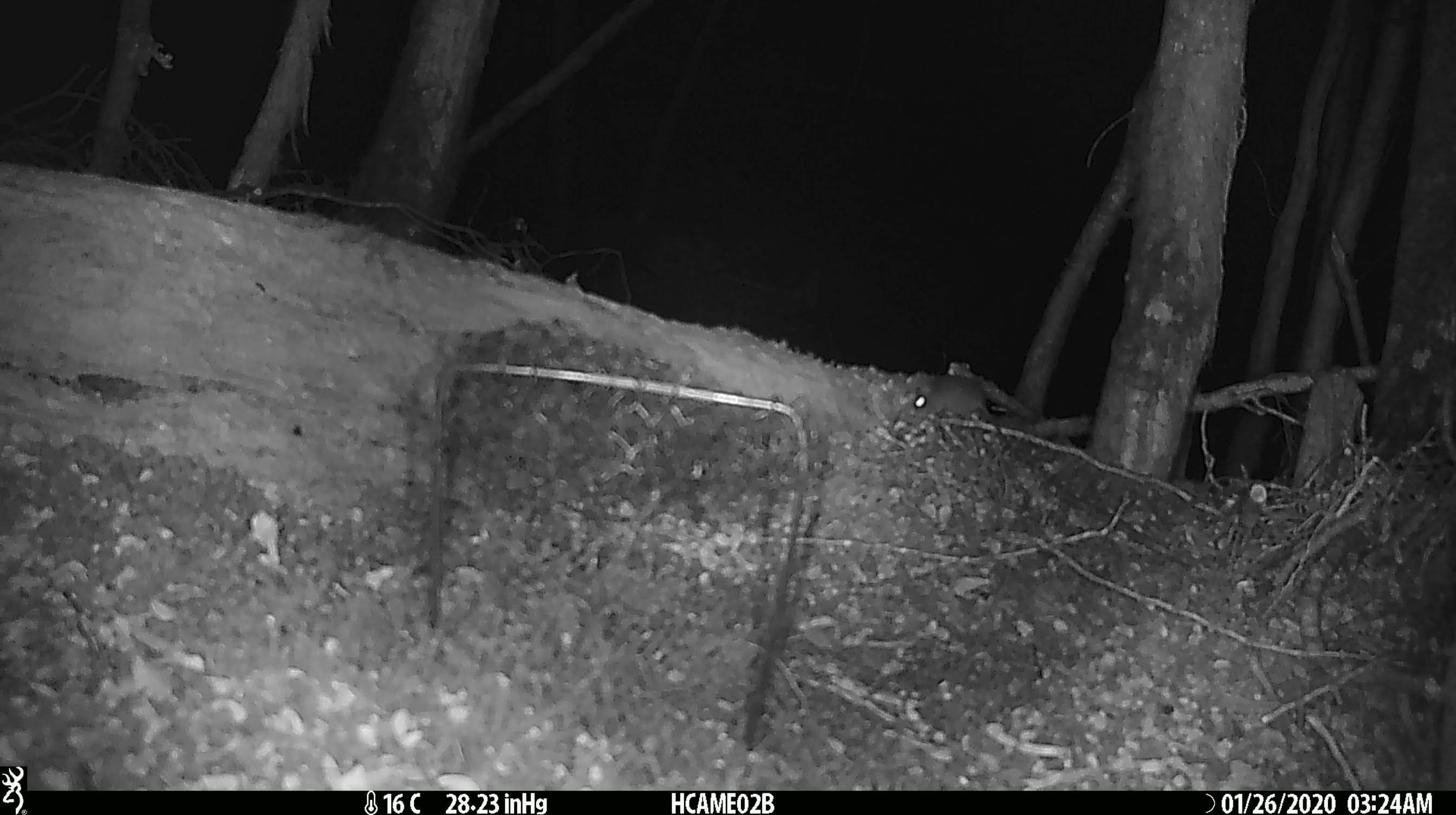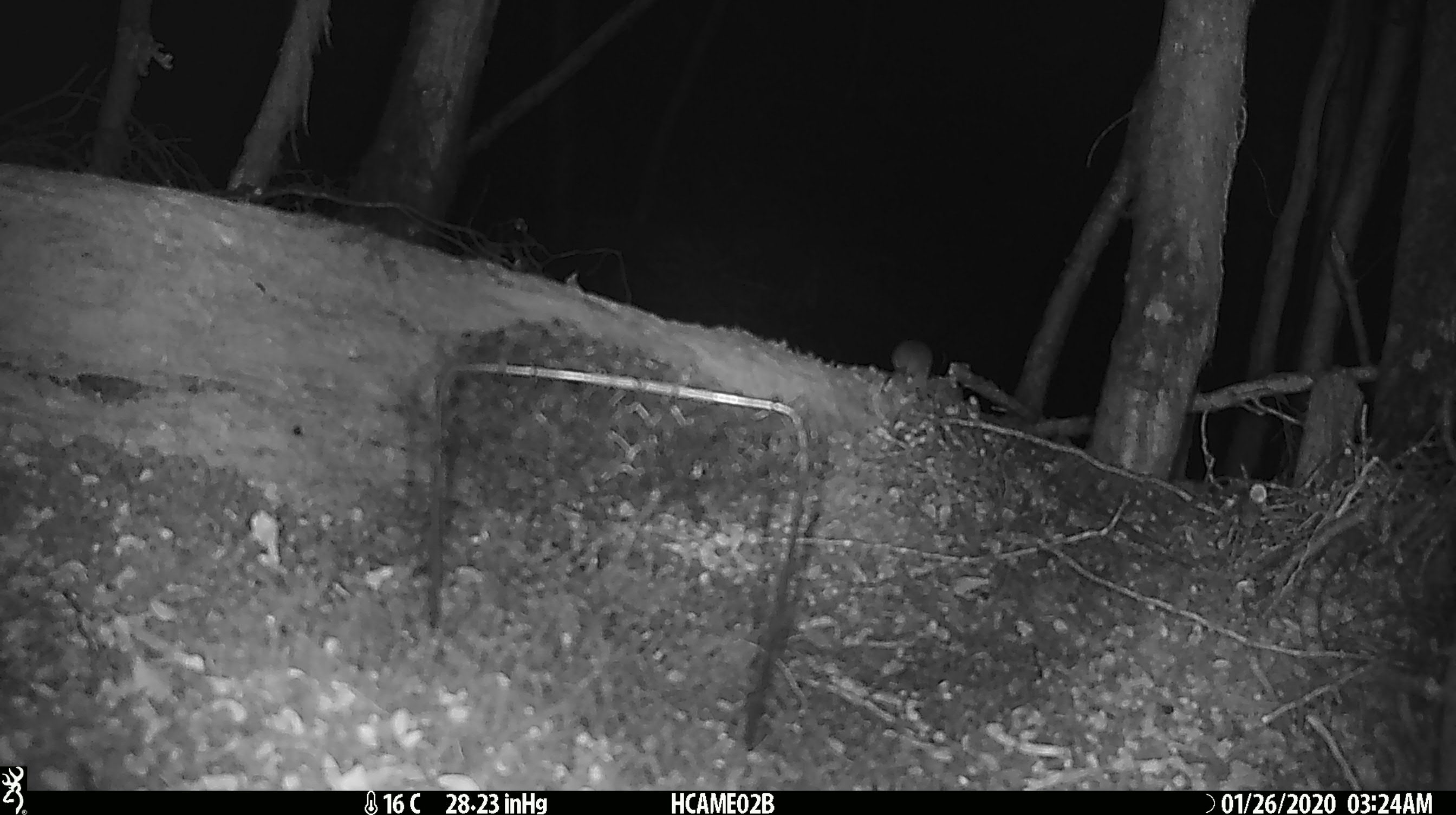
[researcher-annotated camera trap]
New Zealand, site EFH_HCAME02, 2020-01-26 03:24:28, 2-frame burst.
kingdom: Animalia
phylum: Chordata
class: Mammalia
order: Rodentia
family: Muridae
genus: Mus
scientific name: Mus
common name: mouse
Mouse (Mus).